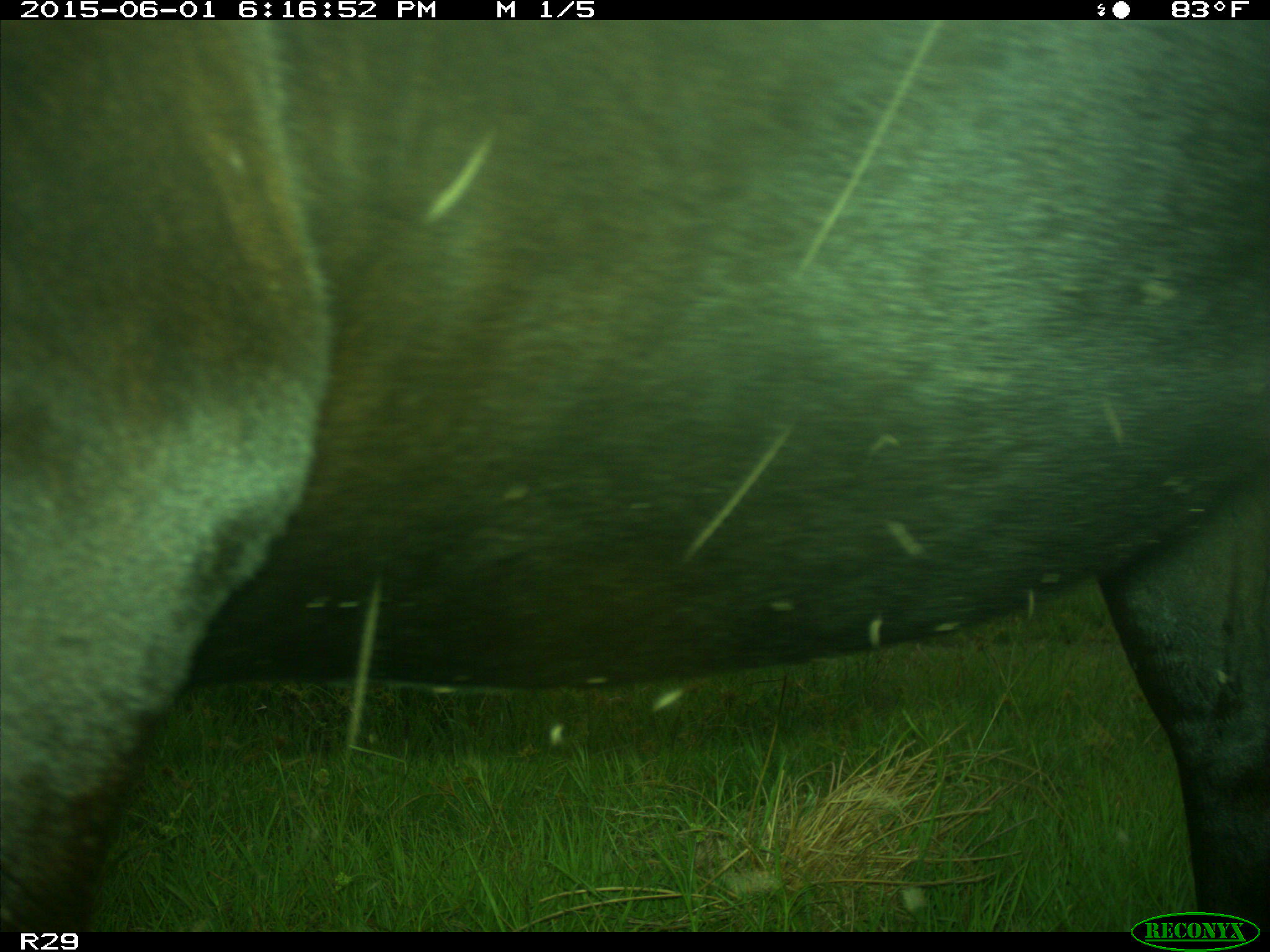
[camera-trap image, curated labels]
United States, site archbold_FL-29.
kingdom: Animalia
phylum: Chordata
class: Mammalia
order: Artiodactyla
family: Bovidae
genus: Bos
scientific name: Bos taurus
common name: domestic cow